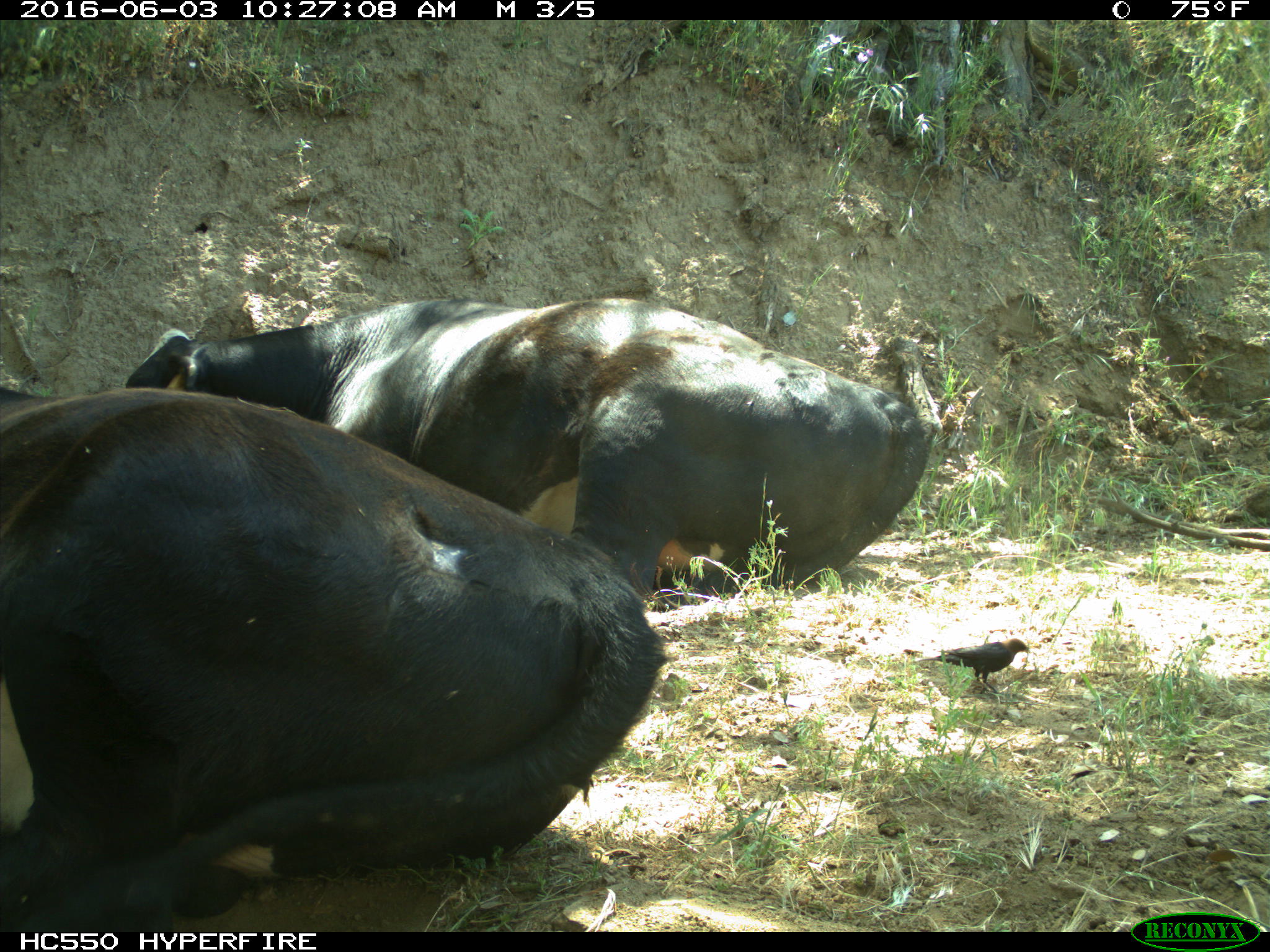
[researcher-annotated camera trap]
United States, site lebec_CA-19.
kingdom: Animalia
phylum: Chordata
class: Mammalia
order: Artiodactyla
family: Bovidae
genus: Bos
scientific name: Bos taurus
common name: domestic cow